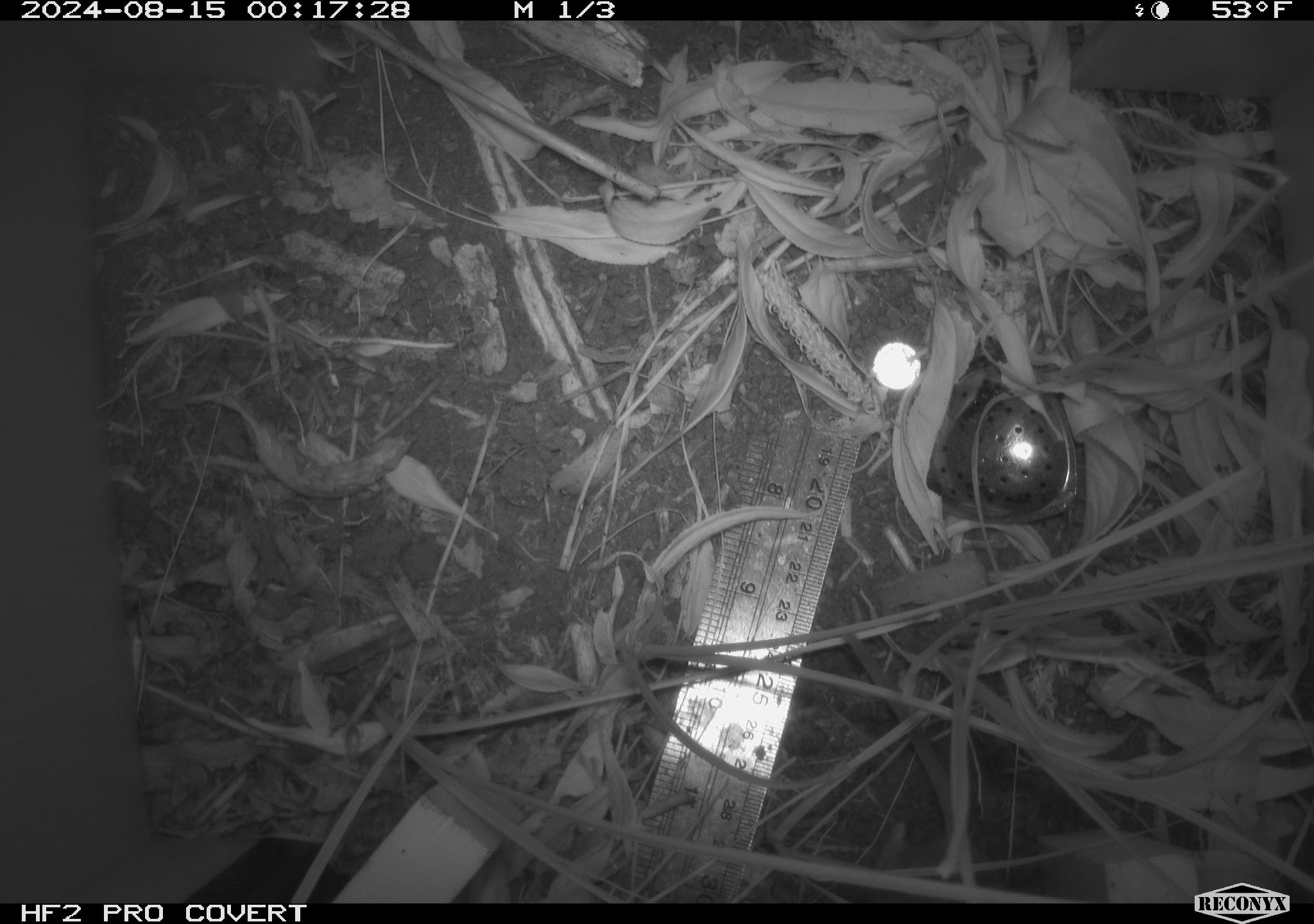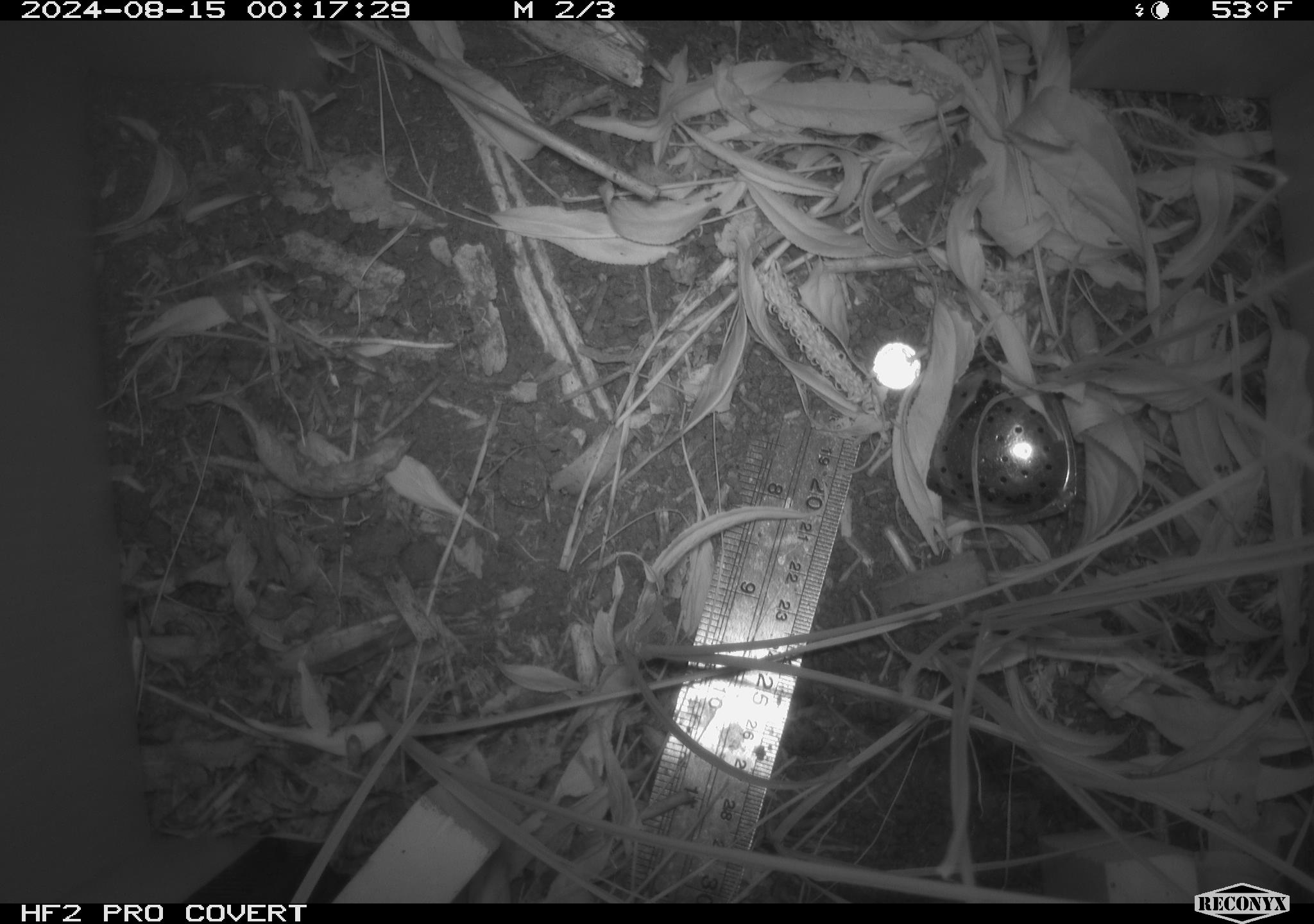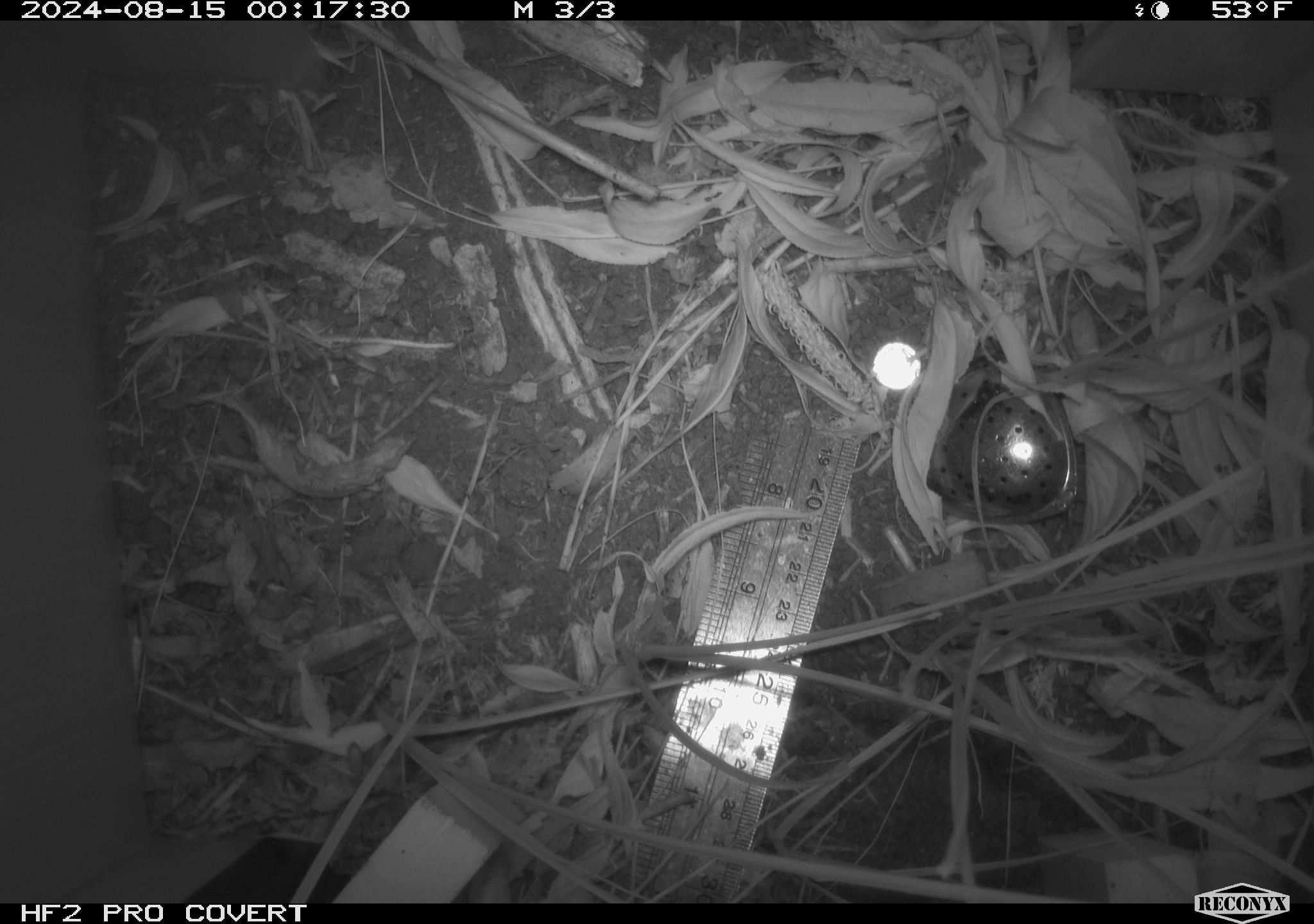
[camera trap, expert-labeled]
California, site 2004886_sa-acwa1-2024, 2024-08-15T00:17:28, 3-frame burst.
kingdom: Animalia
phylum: Chordata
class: Mammalia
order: Rodentia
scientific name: Rodentia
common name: rodent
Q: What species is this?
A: Rodent (Rodentia).